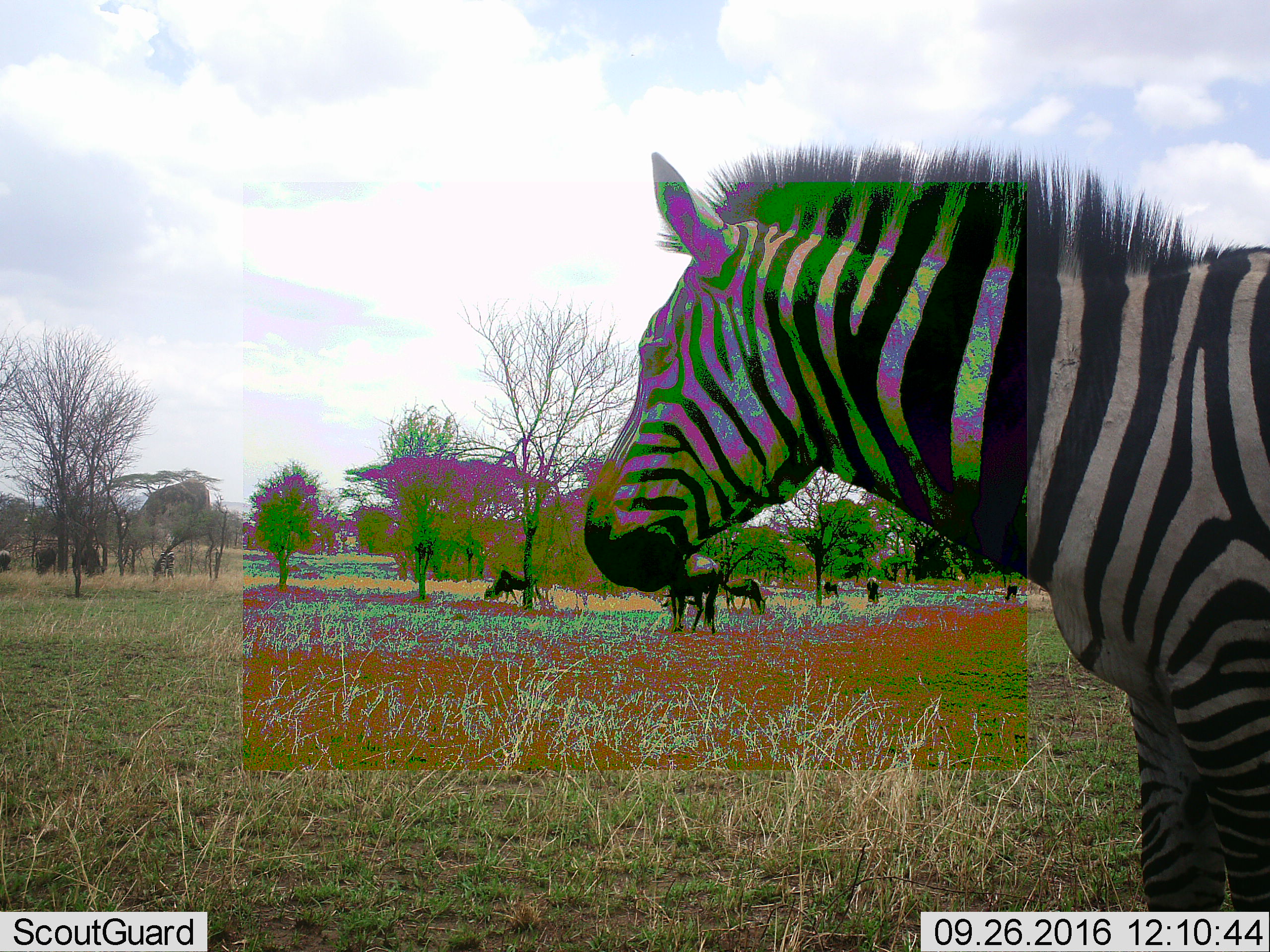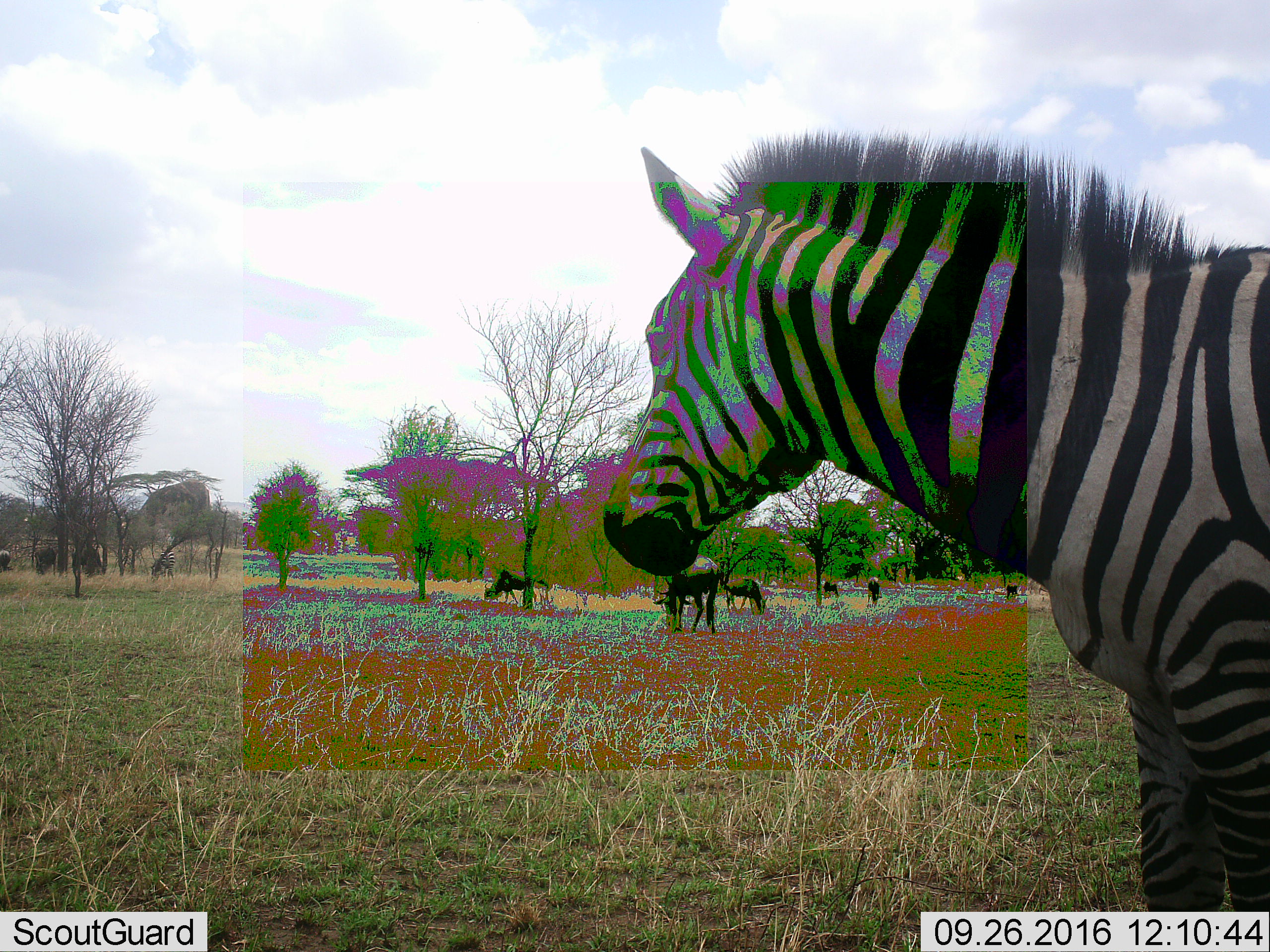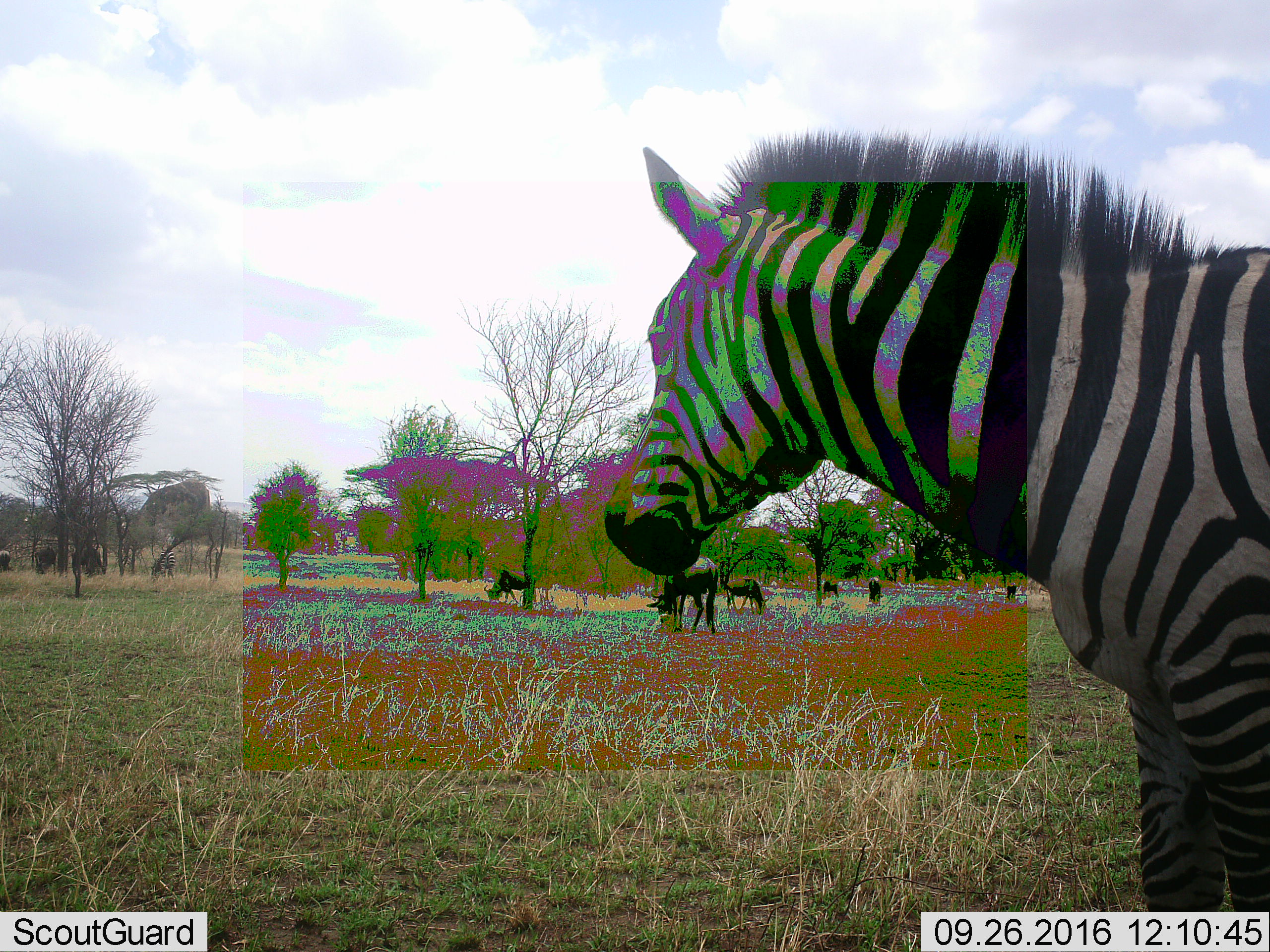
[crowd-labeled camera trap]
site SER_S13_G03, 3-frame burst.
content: unidentified animal